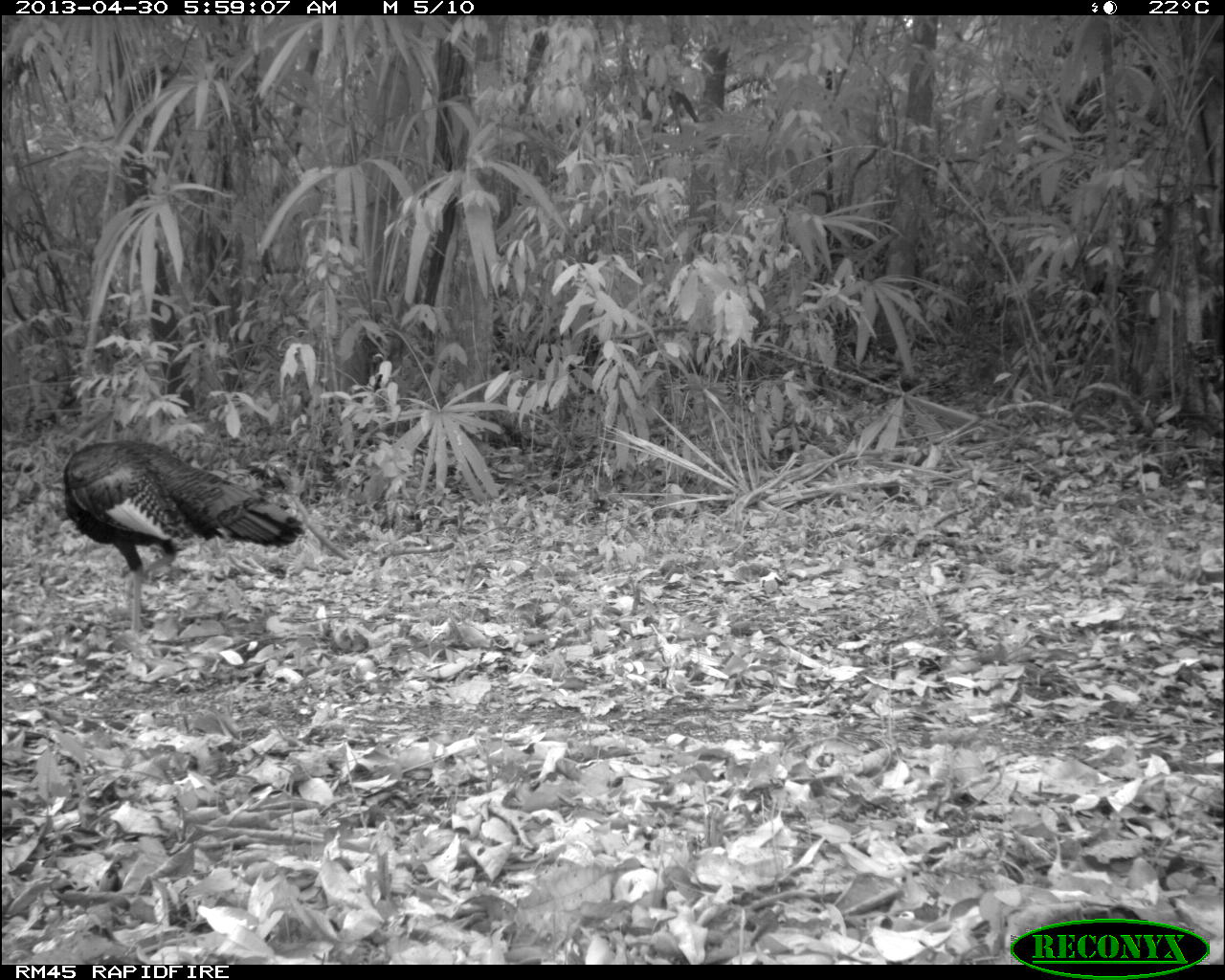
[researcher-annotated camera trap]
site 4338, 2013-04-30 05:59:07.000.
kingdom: Animalia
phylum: Chordata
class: Aves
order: Galliformes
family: Phasianidae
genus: Meleagris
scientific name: Meleagris ocellata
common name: ocellated turkey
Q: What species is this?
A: Meleagris ocellata (ocellated turkey).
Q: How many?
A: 2.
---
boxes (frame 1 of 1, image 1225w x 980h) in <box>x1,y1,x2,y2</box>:
meleagris ocellata: <box>58,437,306,632</box>